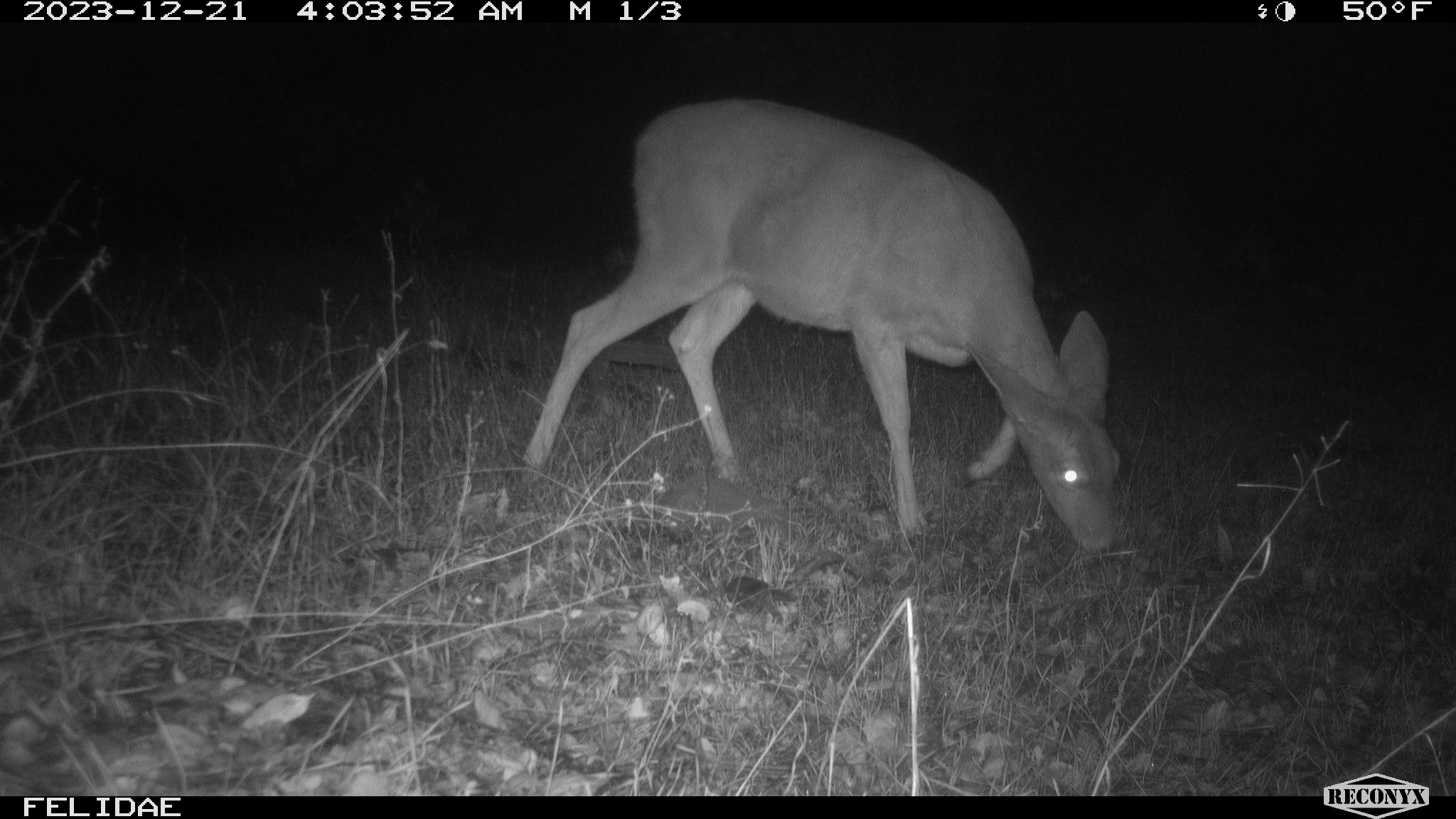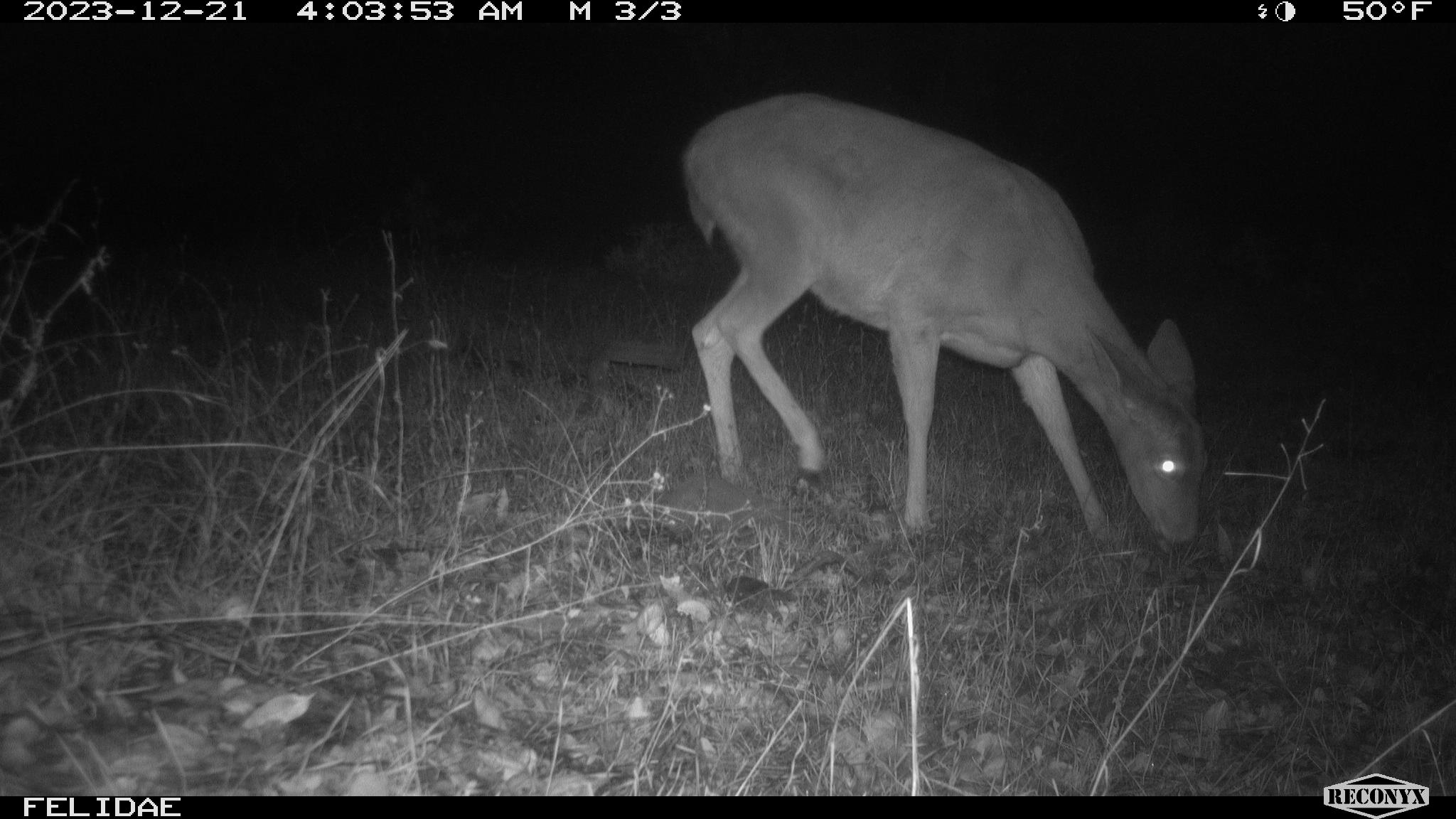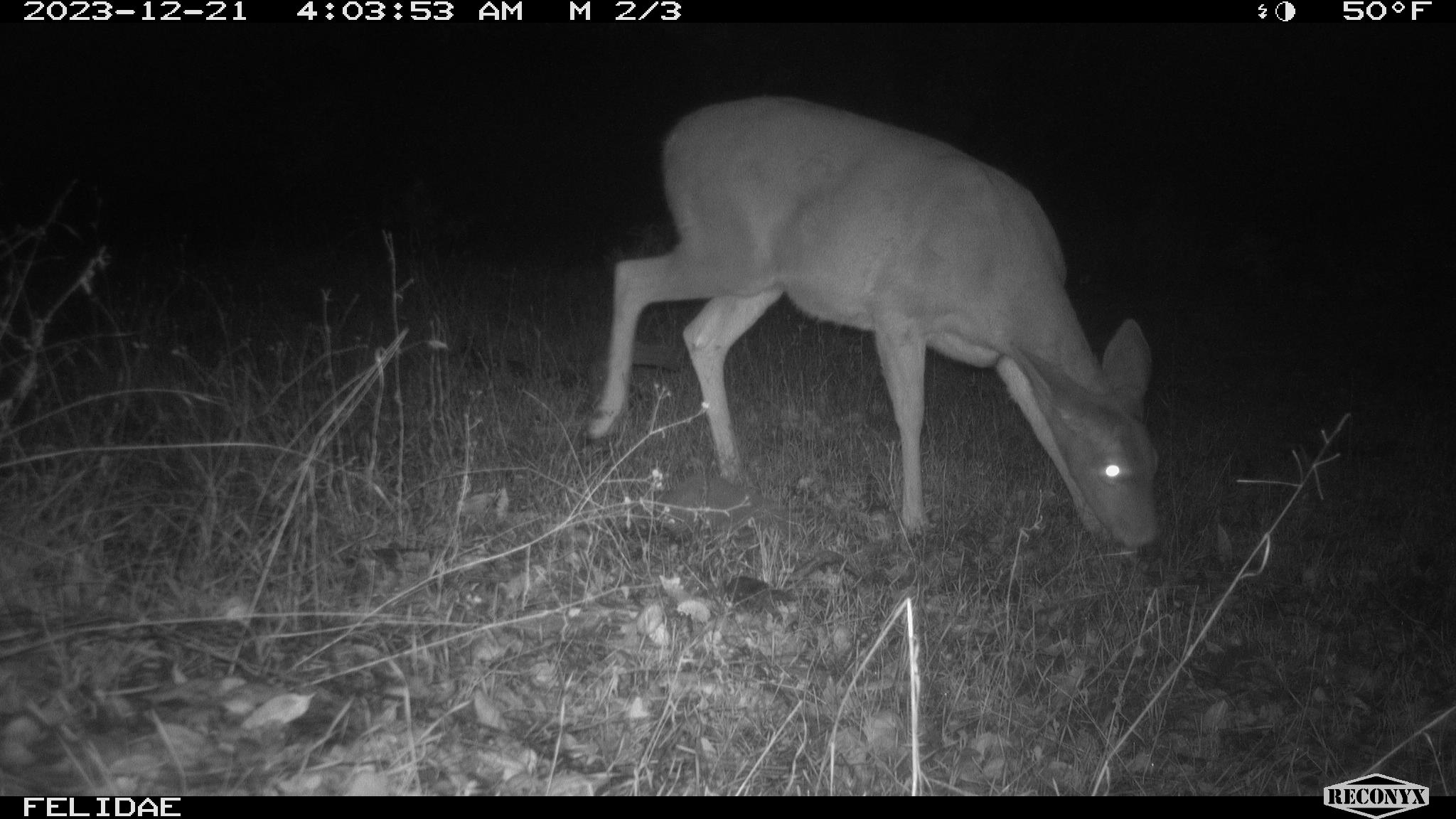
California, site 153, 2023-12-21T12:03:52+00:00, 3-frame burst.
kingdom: Animalia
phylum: Chordata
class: Mammalia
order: Artiodactyla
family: Cervidae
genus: Odocoileus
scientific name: Odocoileus hemionus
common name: mule deer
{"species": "mule deer (Odocoileus hemionus)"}